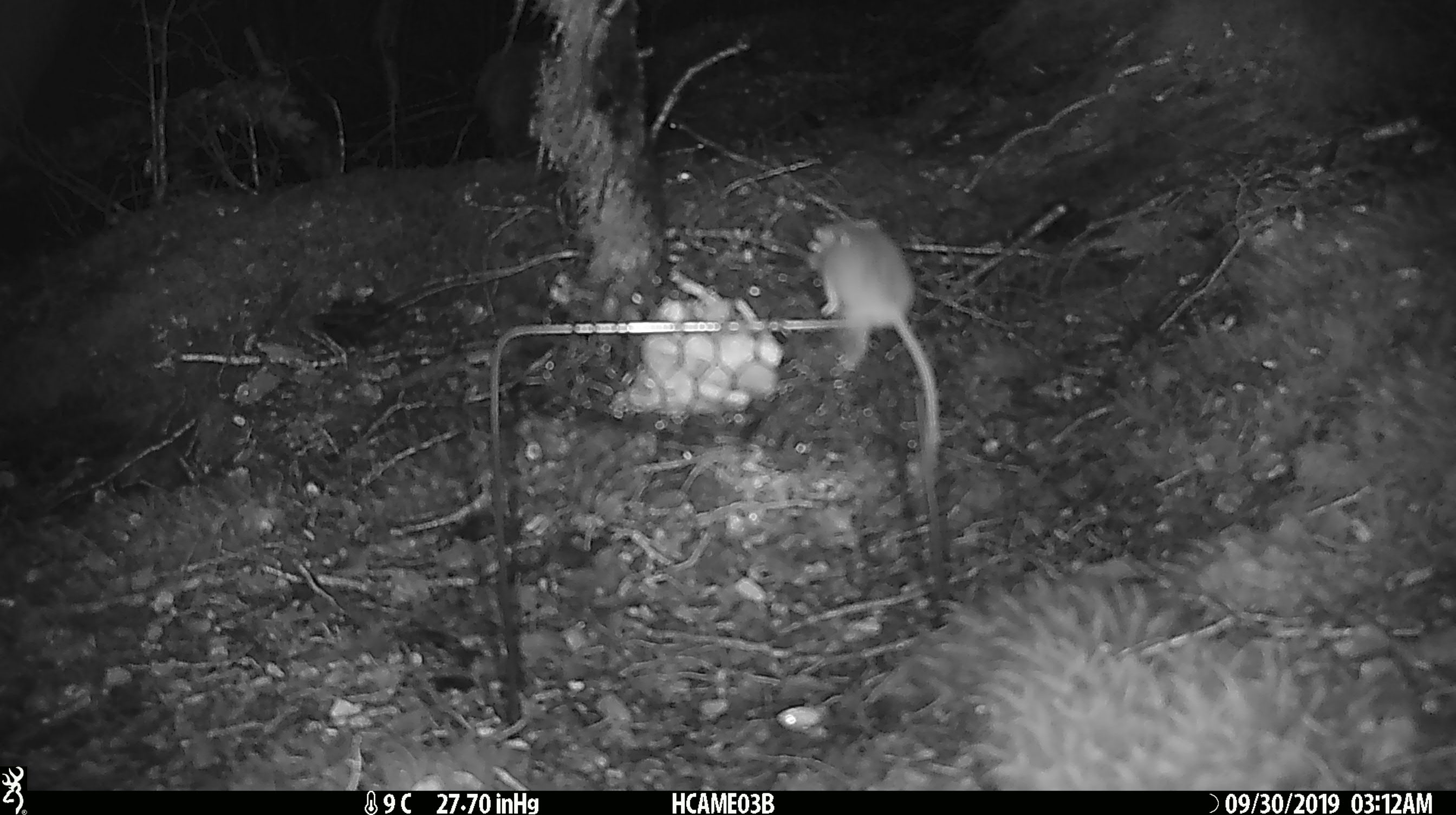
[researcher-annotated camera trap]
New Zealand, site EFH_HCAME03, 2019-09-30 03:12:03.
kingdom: Animalia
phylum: Chordata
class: Mammalia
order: Rodentia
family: Muridae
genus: Mus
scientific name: Mus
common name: mouse